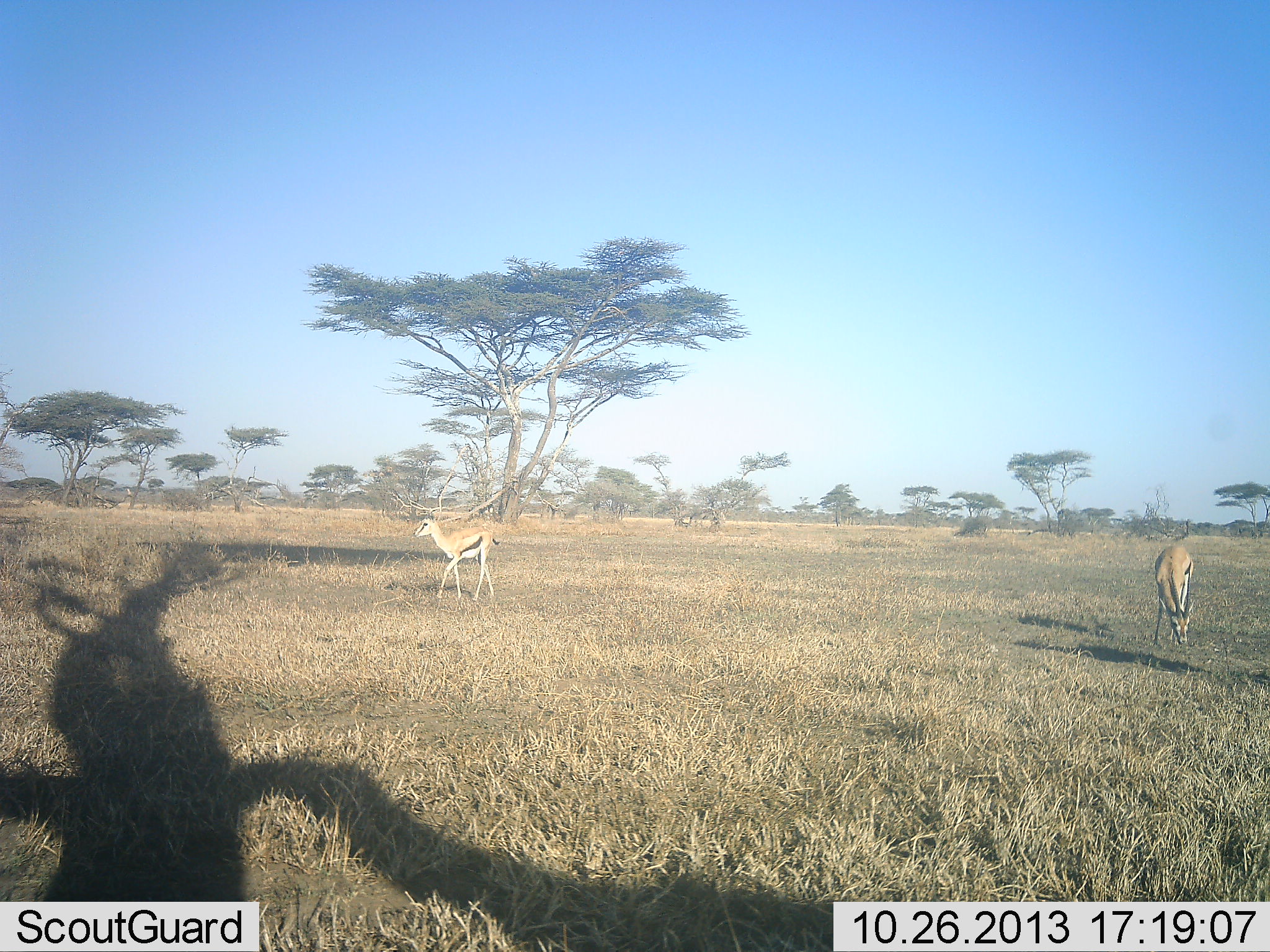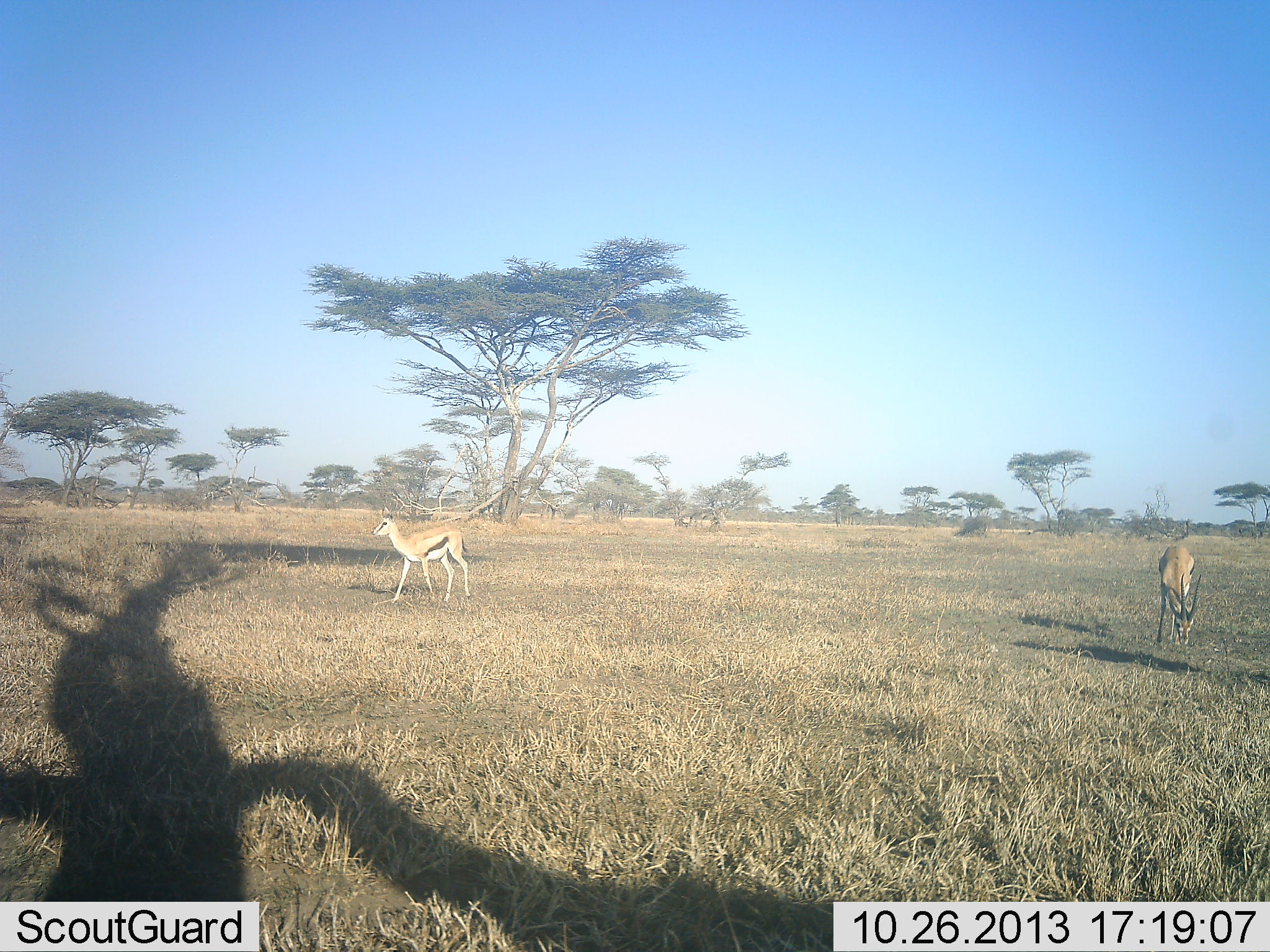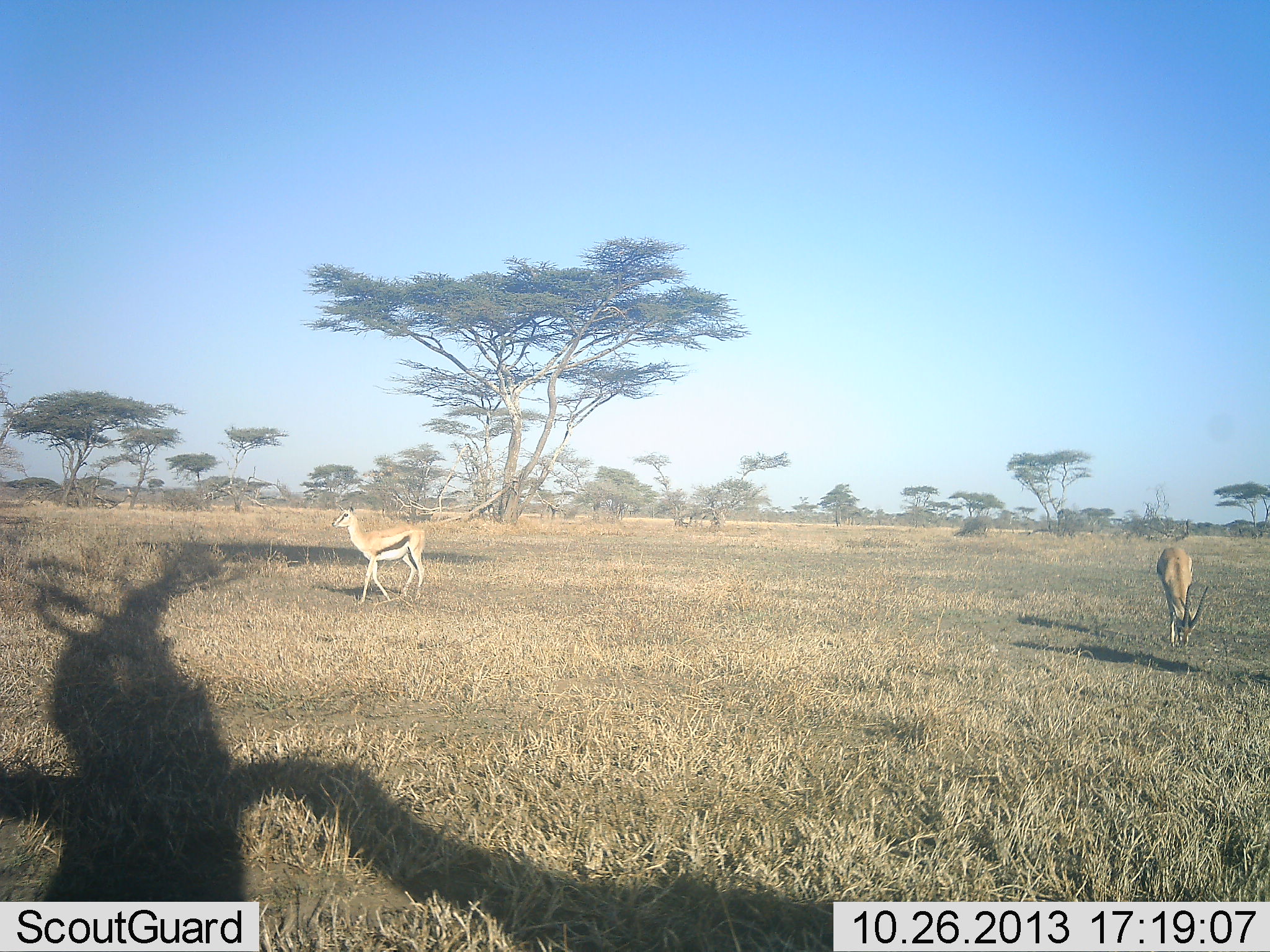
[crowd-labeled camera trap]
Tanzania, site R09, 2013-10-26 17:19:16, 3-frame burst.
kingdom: Animalia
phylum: Chordata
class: Mammalia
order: Artiodactyla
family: Bovidae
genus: Eudorcas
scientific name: Eudorcas thomsonii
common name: thomson's gazelle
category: gazellethomsons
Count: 2.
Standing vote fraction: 15%.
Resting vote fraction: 0%.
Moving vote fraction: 85%.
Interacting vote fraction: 0%.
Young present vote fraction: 0%.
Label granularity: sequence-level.